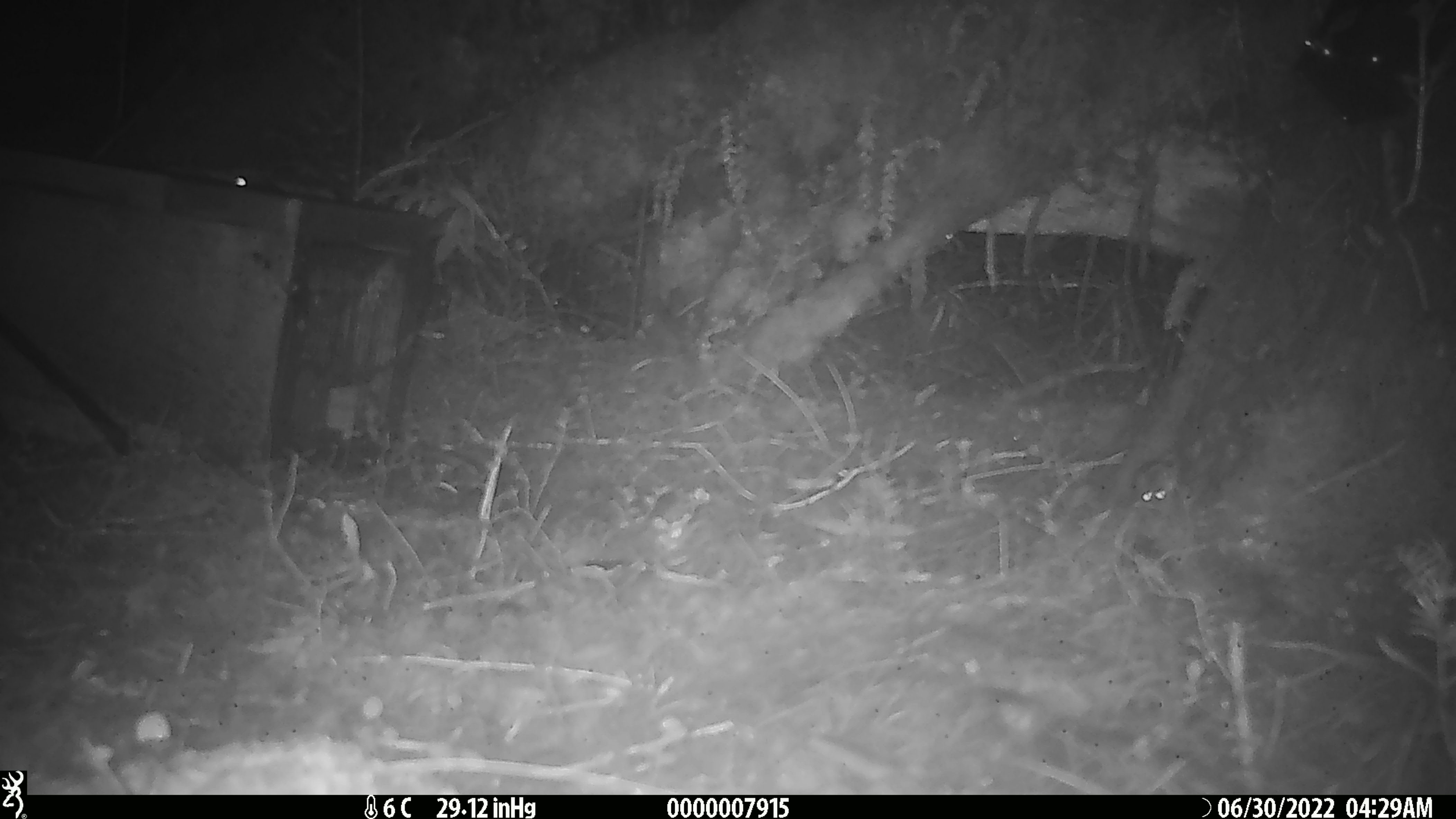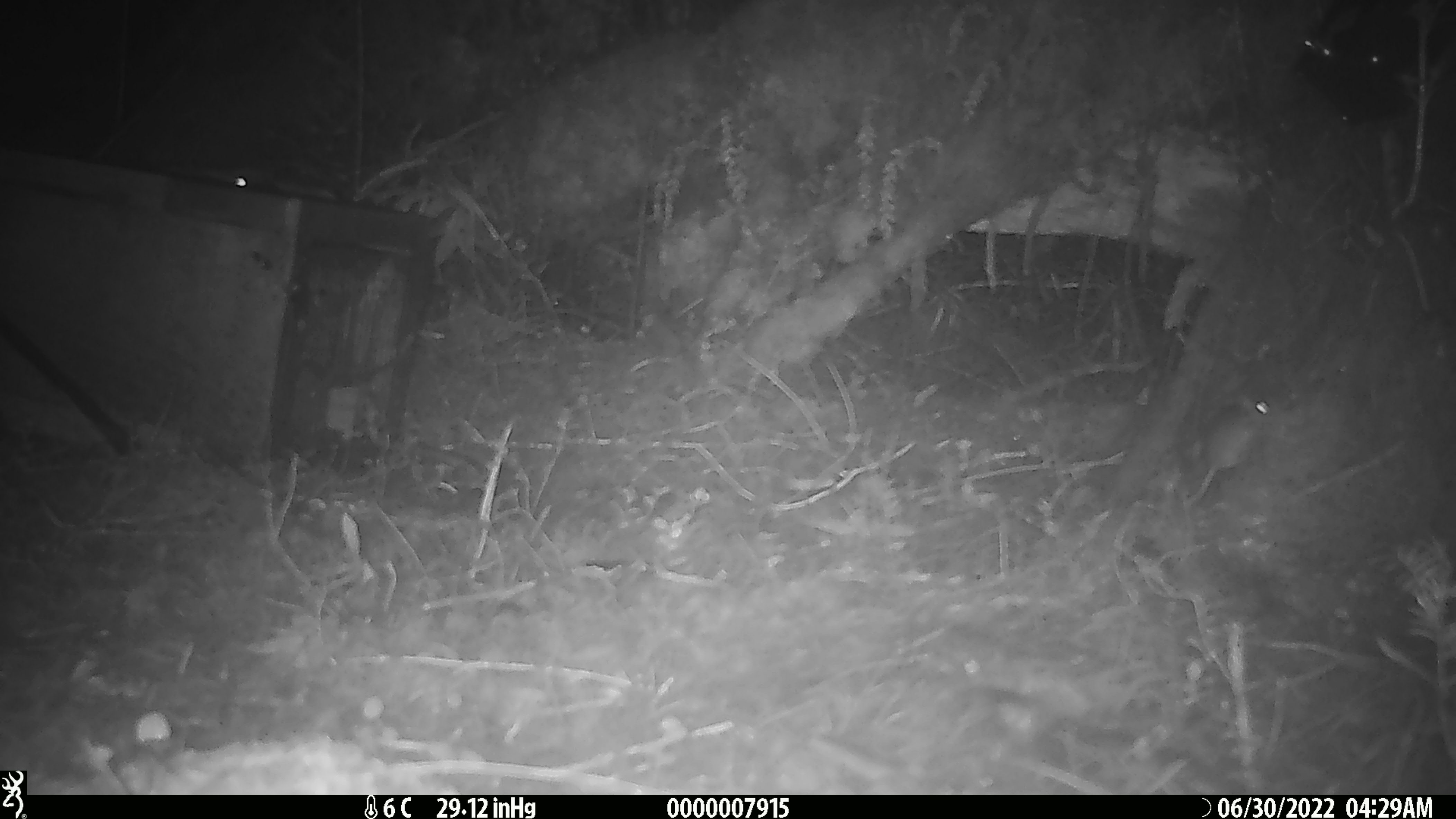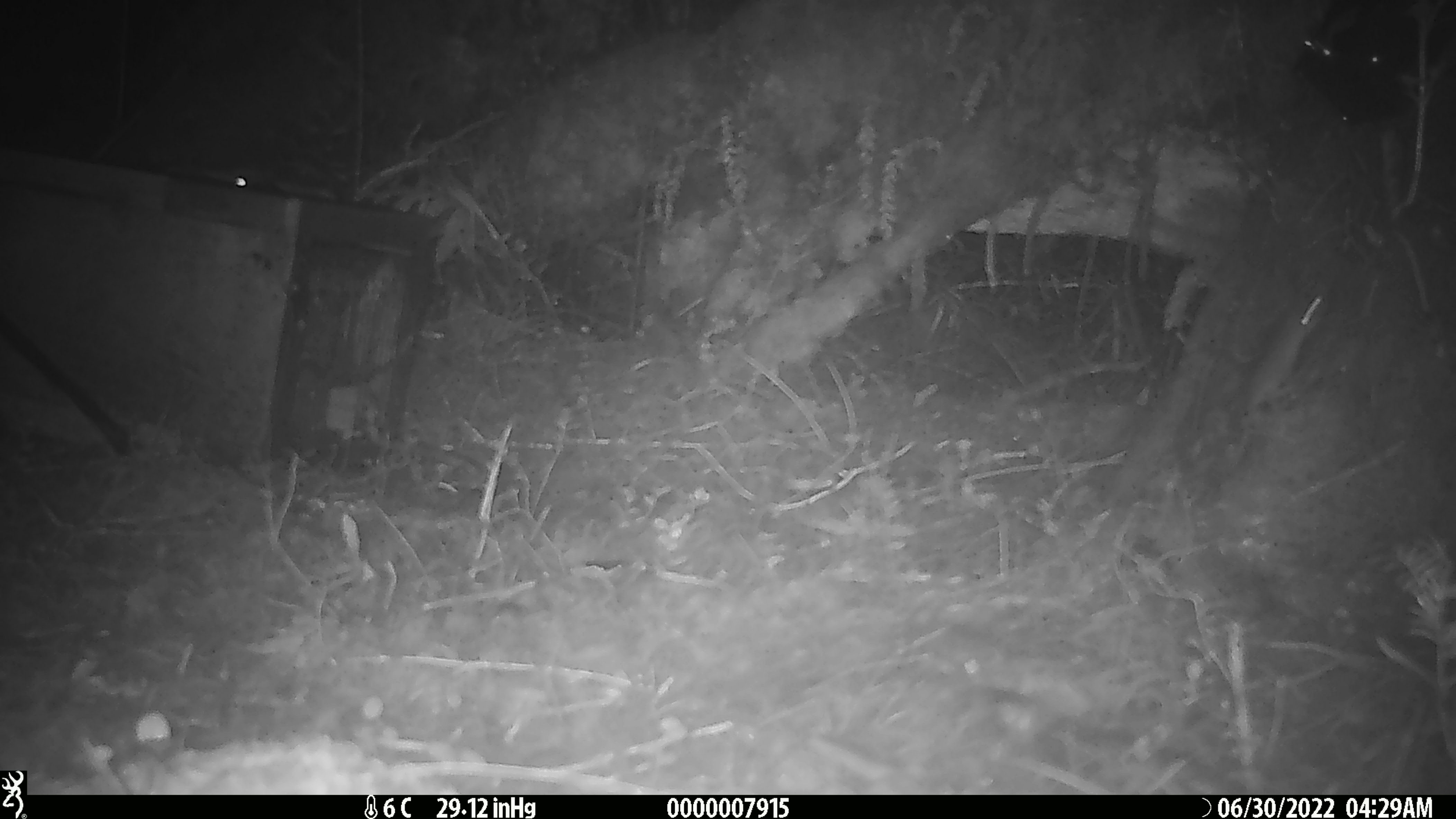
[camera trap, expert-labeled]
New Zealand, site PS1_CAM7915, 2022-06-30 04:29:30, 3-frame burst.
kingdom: Animalia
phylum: Chordata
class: Mammalia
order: Rodentia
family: Muridae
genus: Mus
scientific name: Mus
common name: mouse